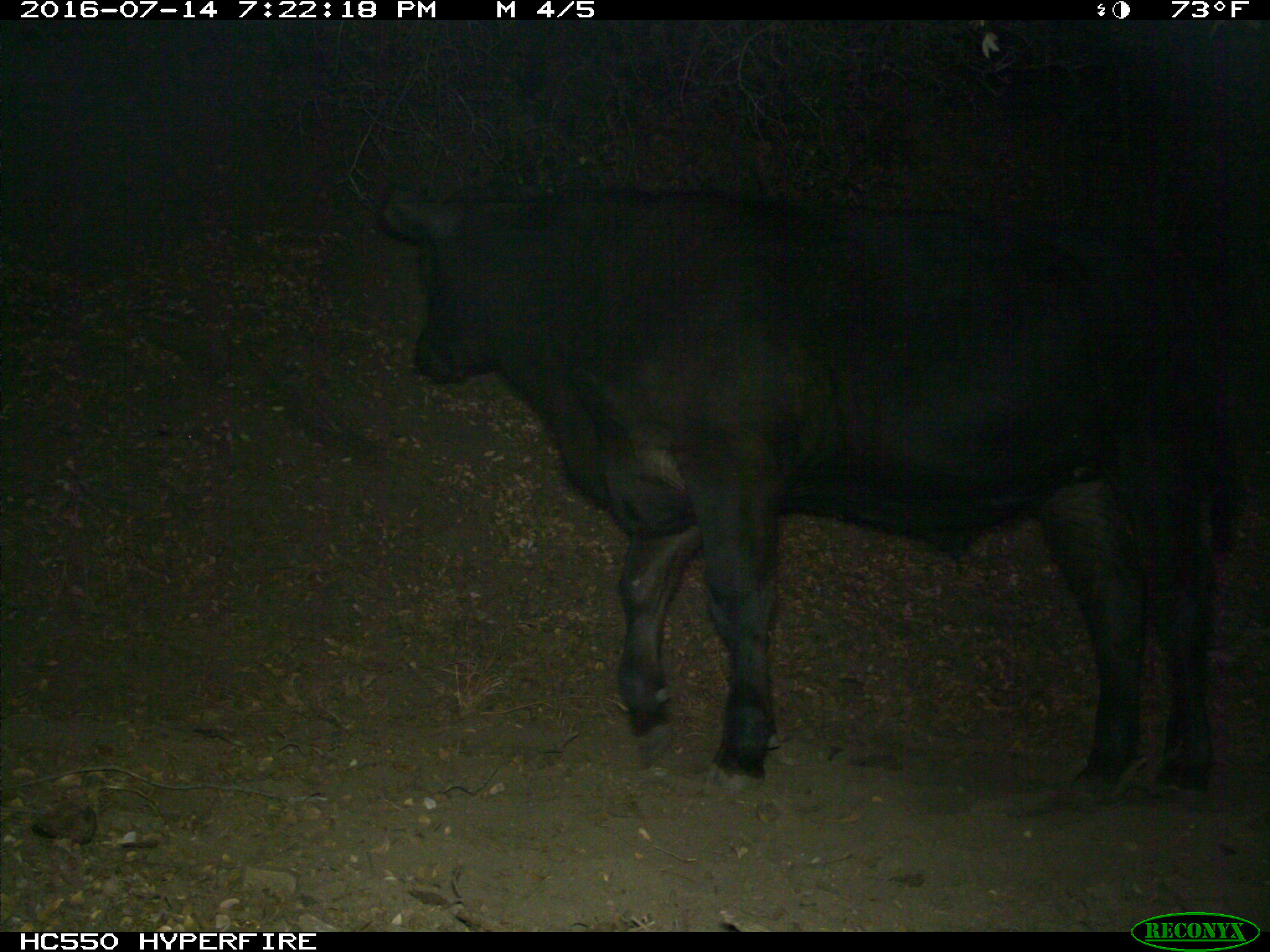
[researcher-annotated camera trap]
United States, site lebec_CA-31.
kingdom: Animalia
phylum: Chordata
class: Mammalia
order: Artiodactyla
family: Bovidae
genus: Bos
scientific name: Bos taurus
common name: domestic cow